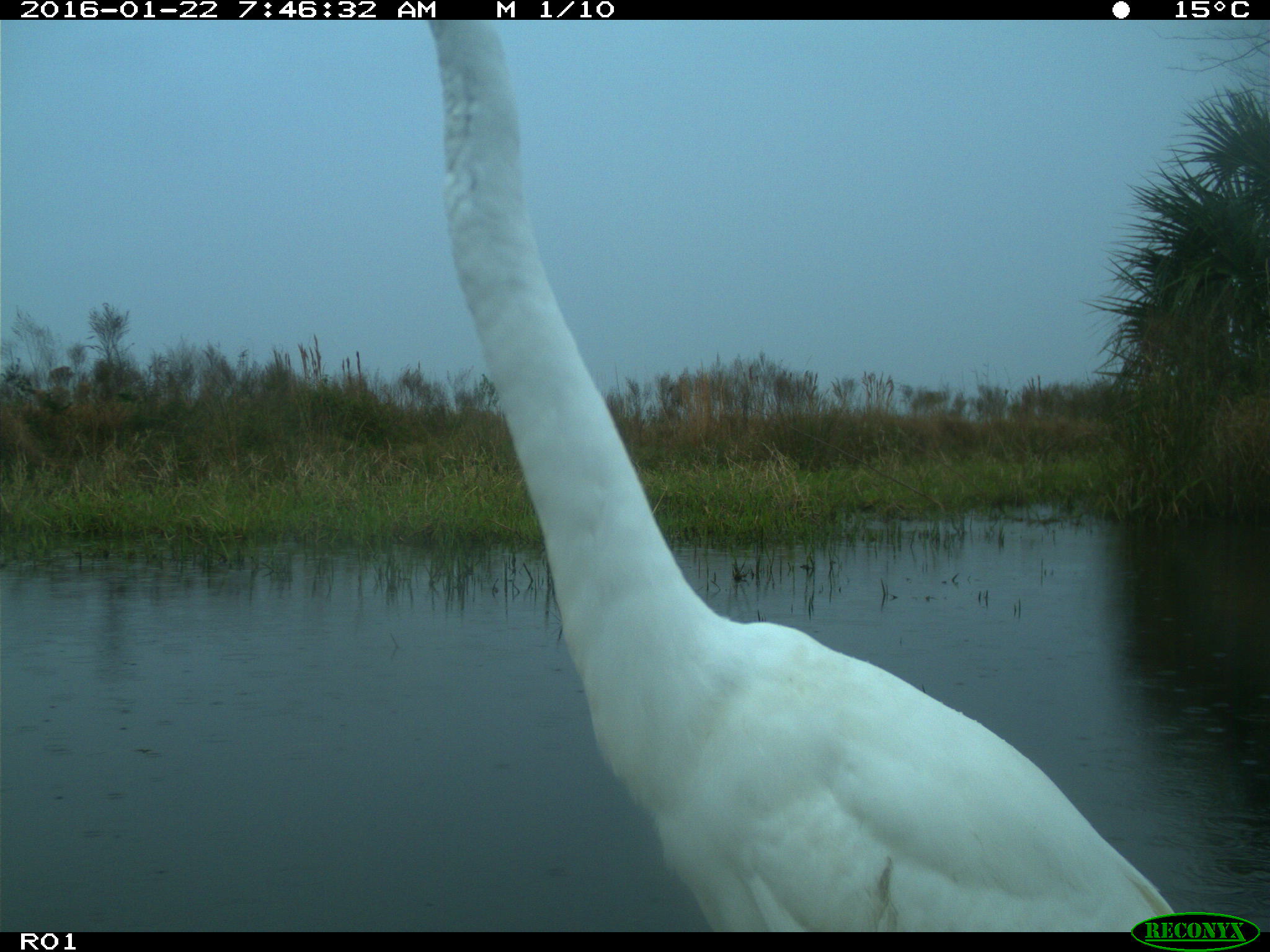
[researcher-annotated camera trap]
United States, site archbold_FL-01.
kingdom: Animalia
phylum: Chordata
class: Aves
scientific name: Aves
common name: birds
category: unidentified bird